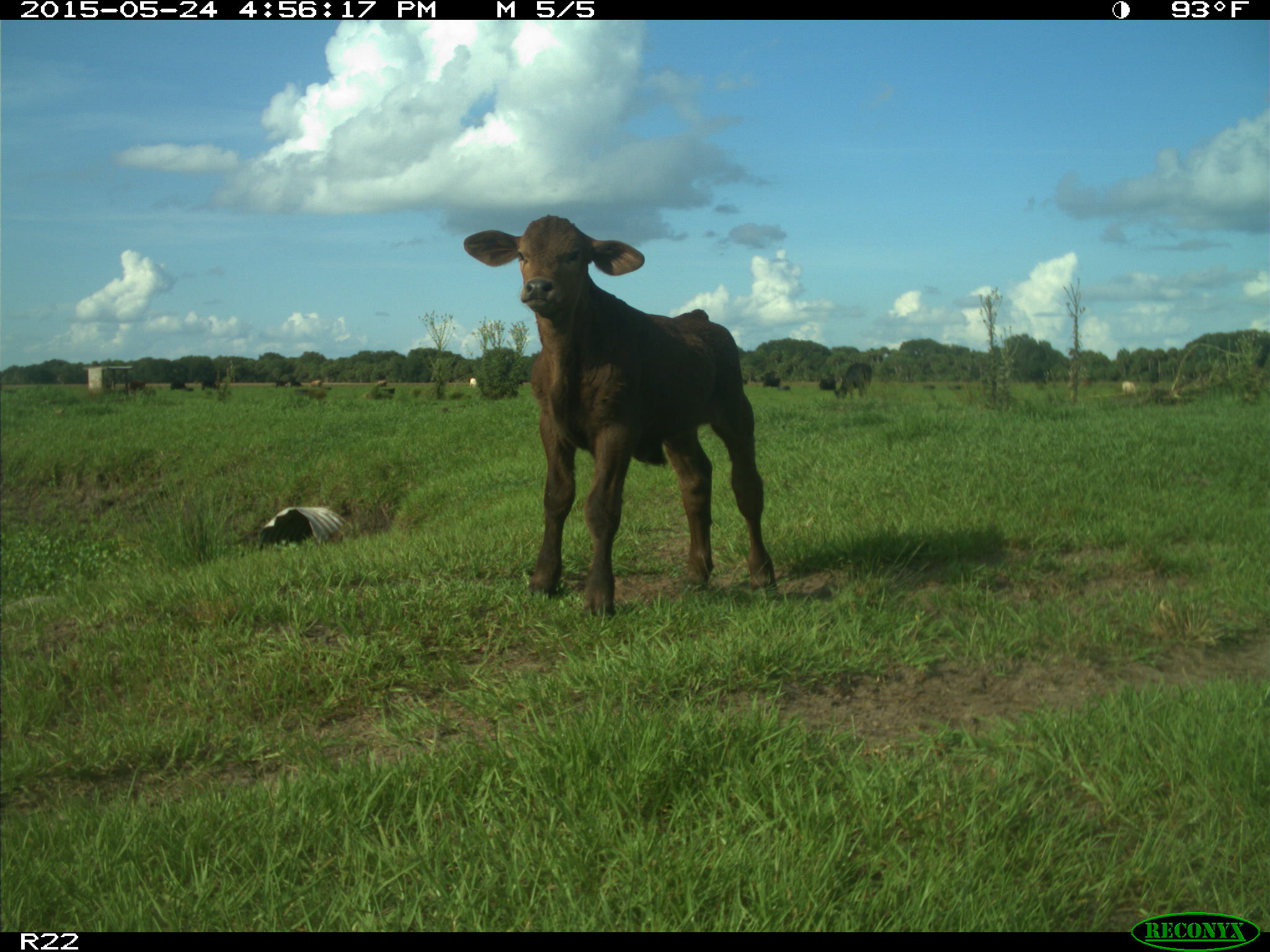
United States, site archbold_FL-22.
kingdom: Animalia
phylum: Chordata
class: Mammalia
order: Artiodactyla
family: Bovidae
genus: Bos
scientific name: Bos taurus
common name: domestic cow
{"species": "Bos taurus (domestic cow)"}